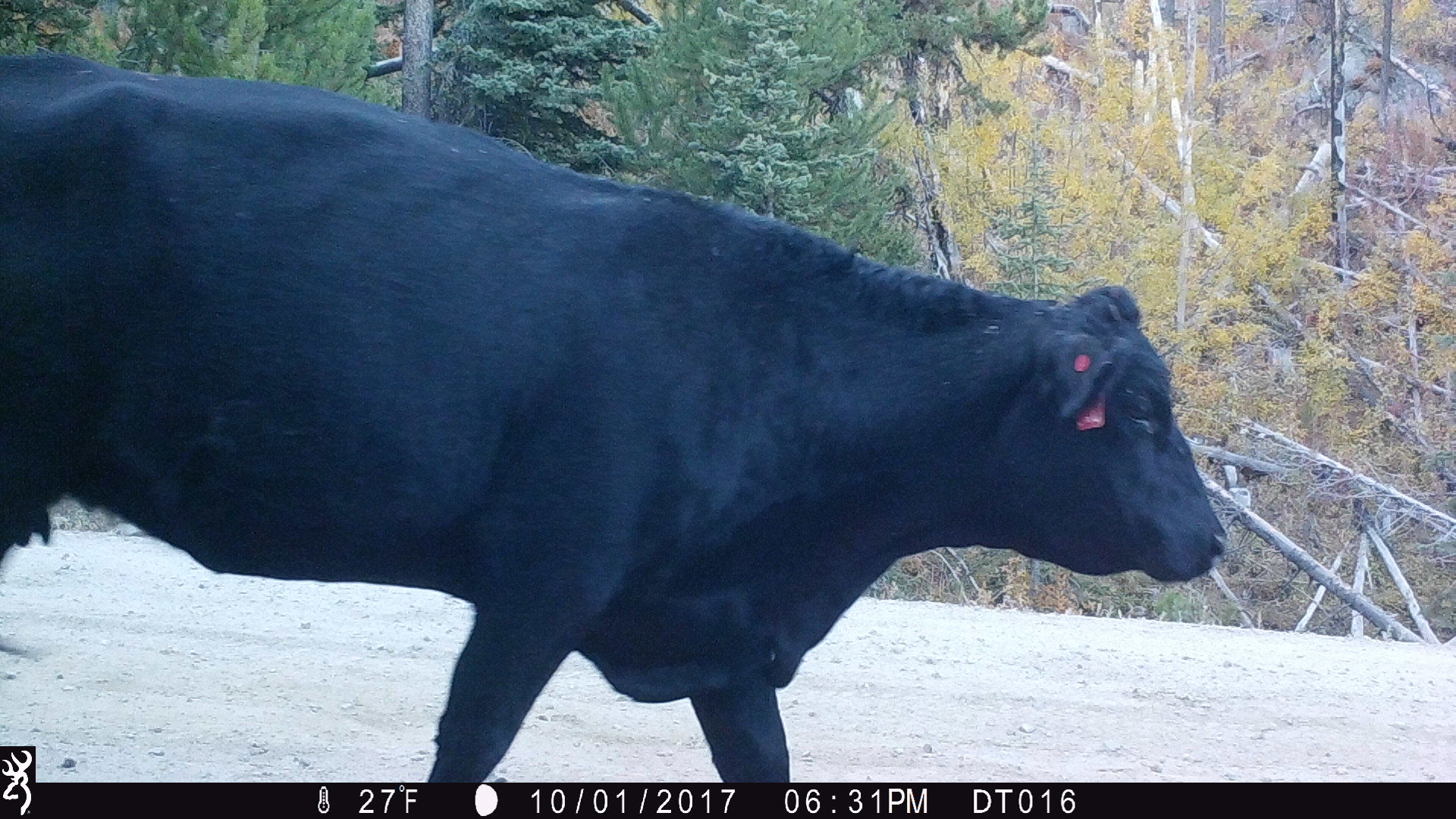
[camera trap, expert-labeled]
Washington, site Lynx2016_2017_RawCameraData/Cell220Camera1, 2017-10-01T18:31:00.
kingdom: Animalia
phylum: Chordata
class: Mammalia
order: Artiodactyla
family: Bovidae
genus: Bos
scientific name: Bos taurus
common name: domestic cattle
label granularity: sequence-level